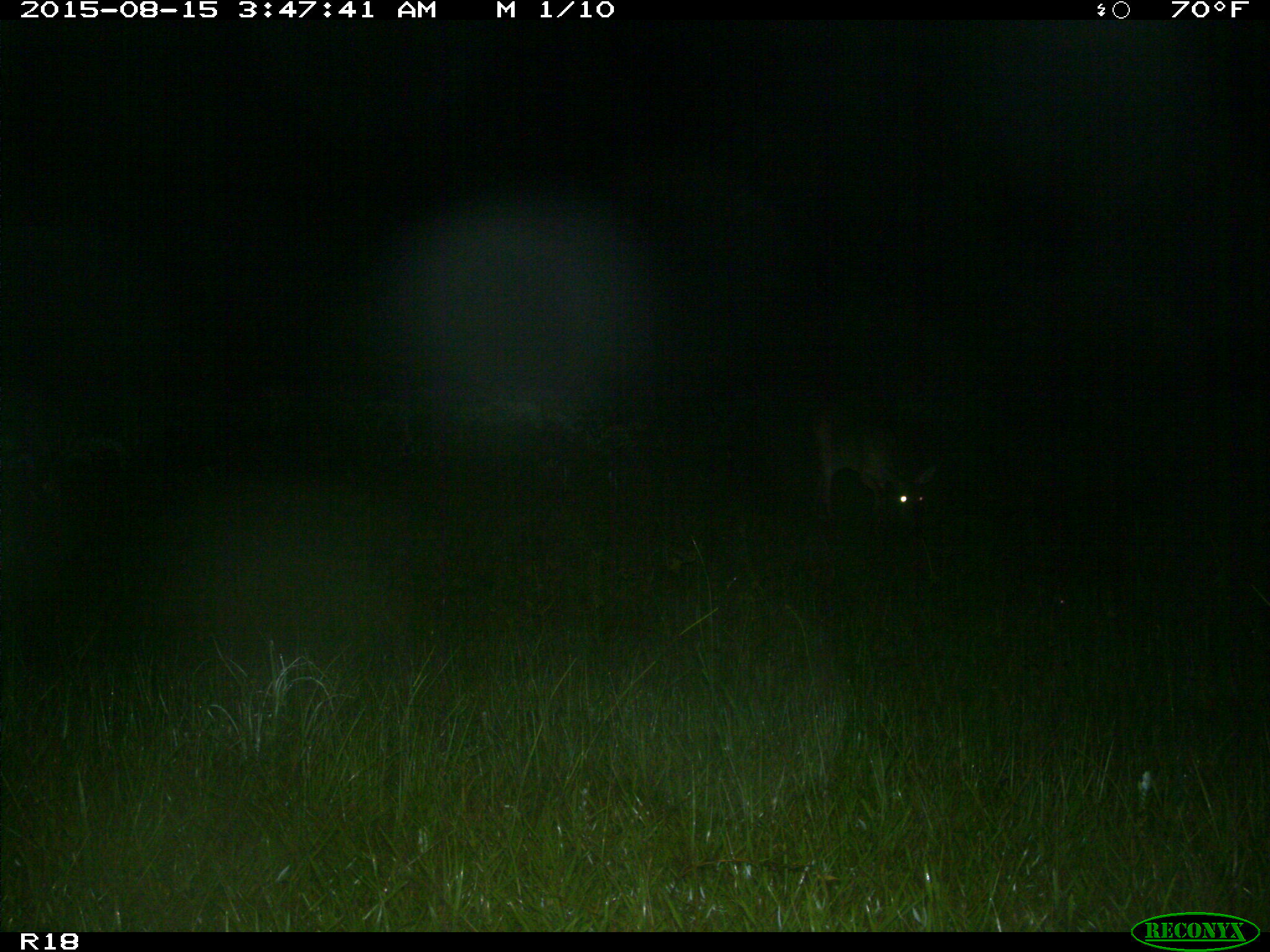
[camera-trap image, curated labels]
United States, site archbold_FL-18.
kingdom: Animalia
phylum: Chordata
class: Mammalia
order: Artiodactyla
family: Cervidae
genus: Odocoileus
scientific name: Odocoileus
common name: deer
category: unidentified deer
Unidentified deer (deer) (Odocoileus).